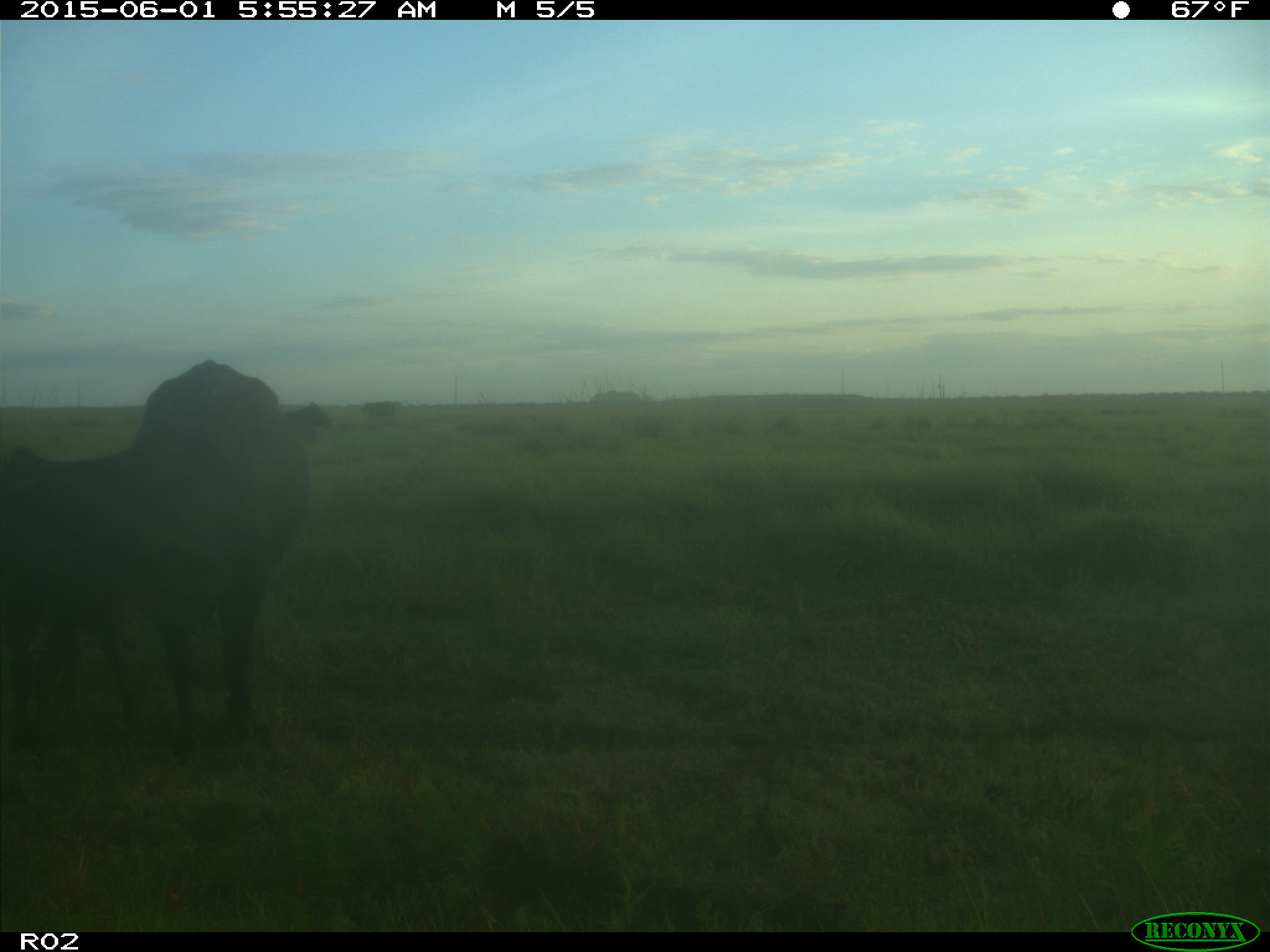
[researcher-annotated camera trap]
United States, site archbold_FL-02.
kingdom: Animalia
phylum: Chordata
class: Mammalia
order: Artiodactyla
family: Bovidae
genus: Bos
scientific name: Bos taurus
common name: domestic cow